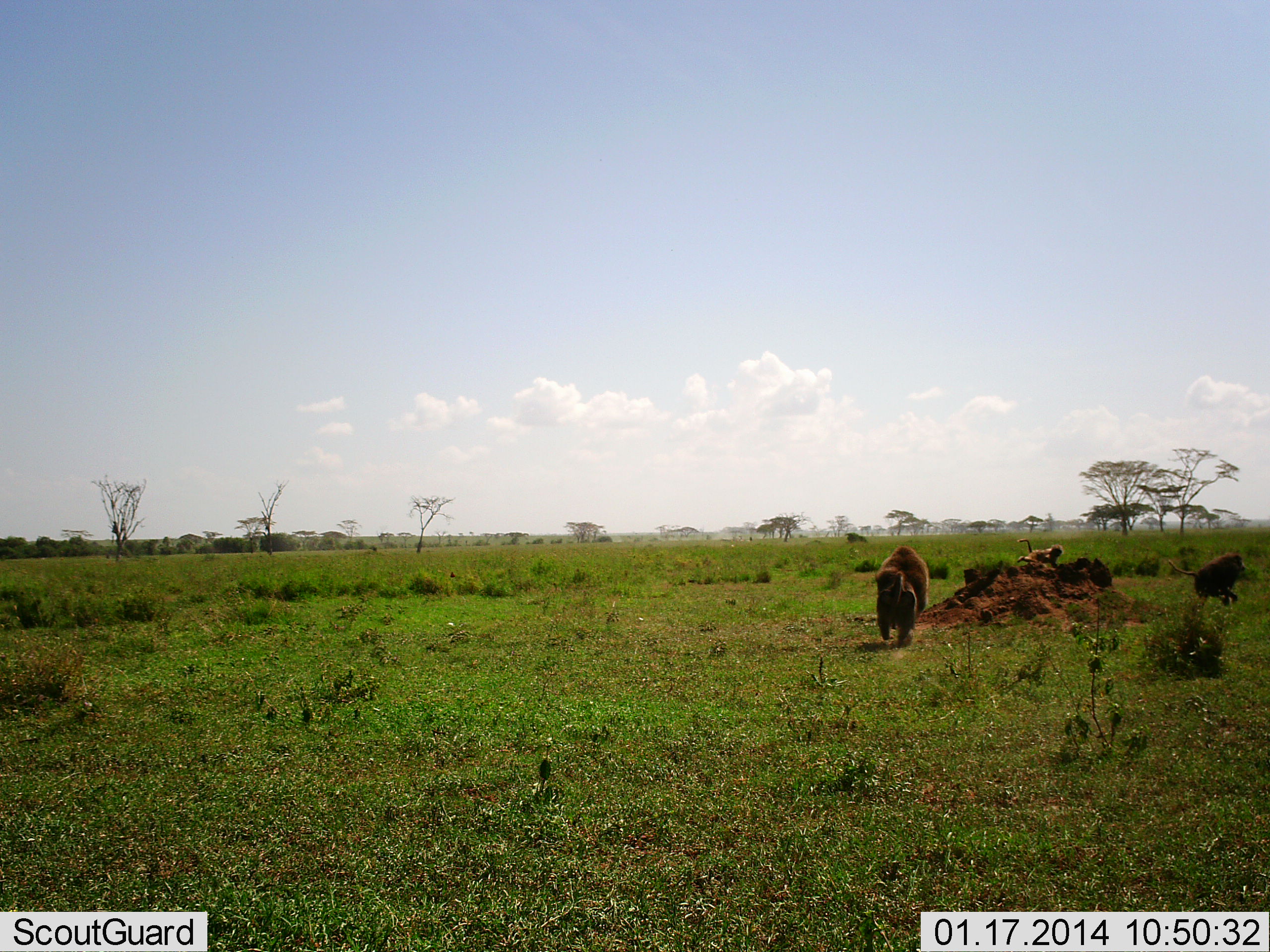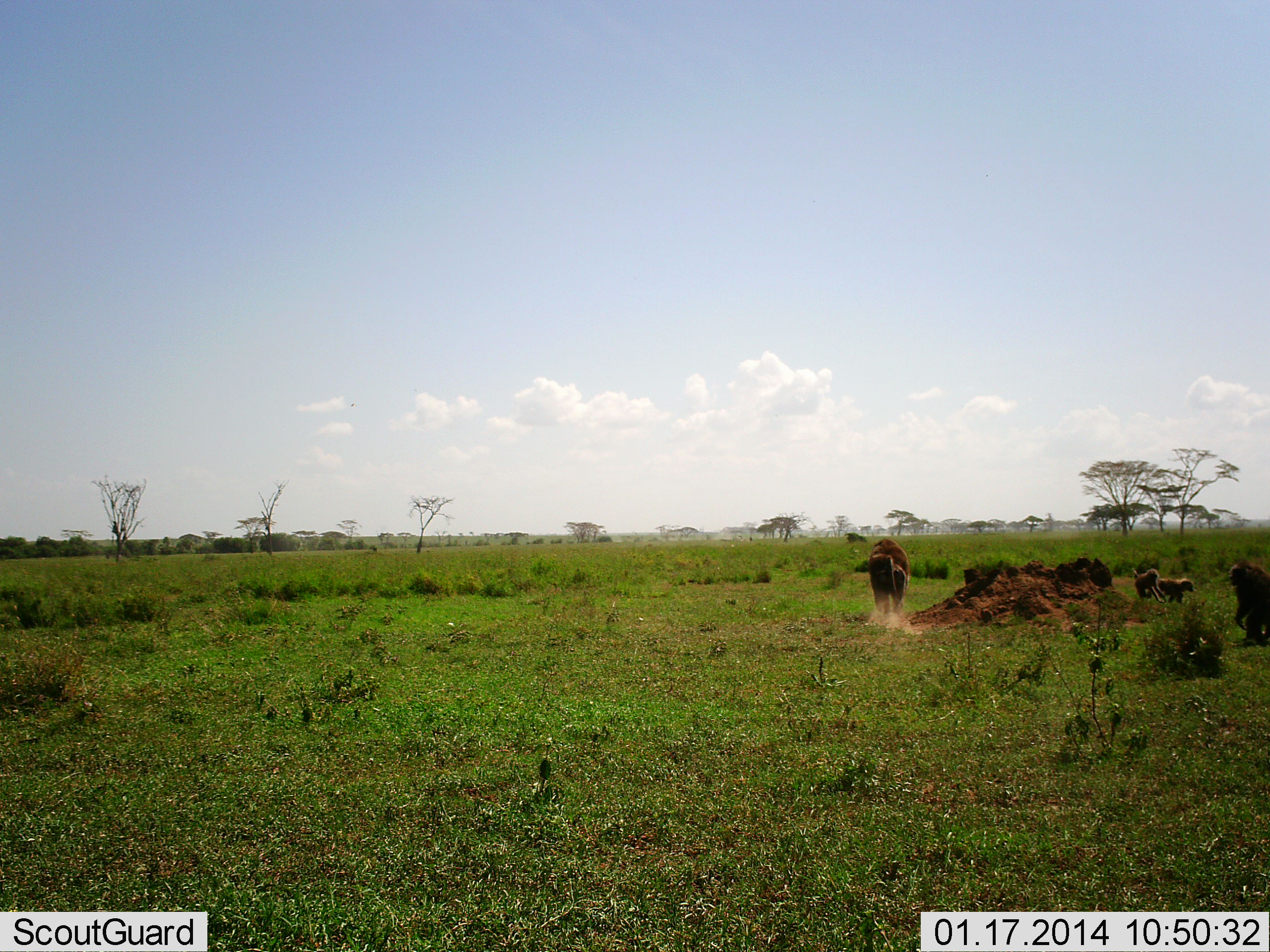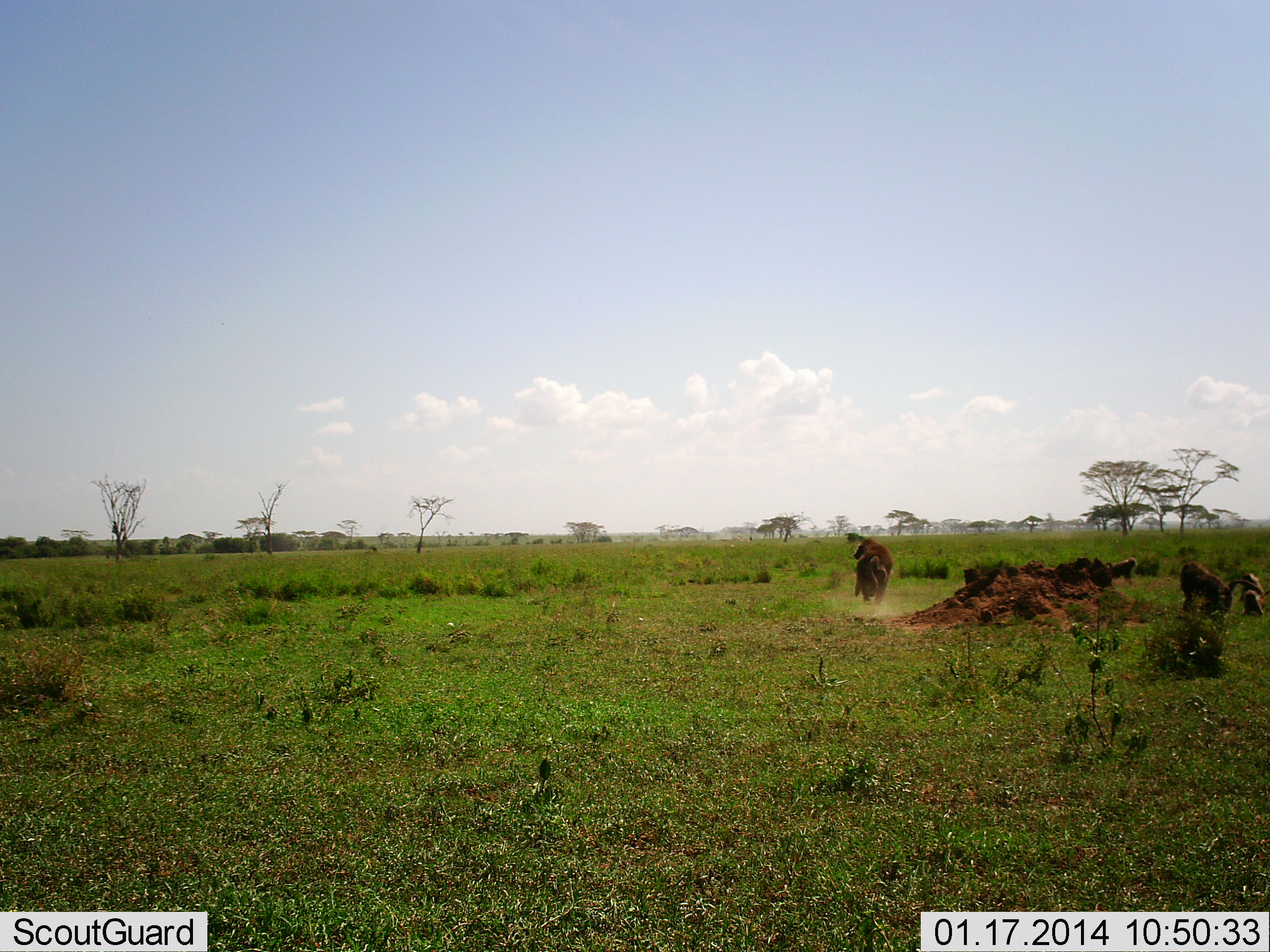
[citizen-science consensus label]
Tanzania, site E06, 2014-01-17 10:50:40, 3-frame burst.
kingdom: Animalia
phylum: Chordata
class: Mammalia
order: Primates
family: Cercopithecidae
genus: Papio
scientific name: Papio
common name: baboon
Baboon (Papio), count 4. Behavior (volunteer vote fractions): standing 14%, resting 0%, moving 93%, interacting 21%. Young present (vote fraction): 32%. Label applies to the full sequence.